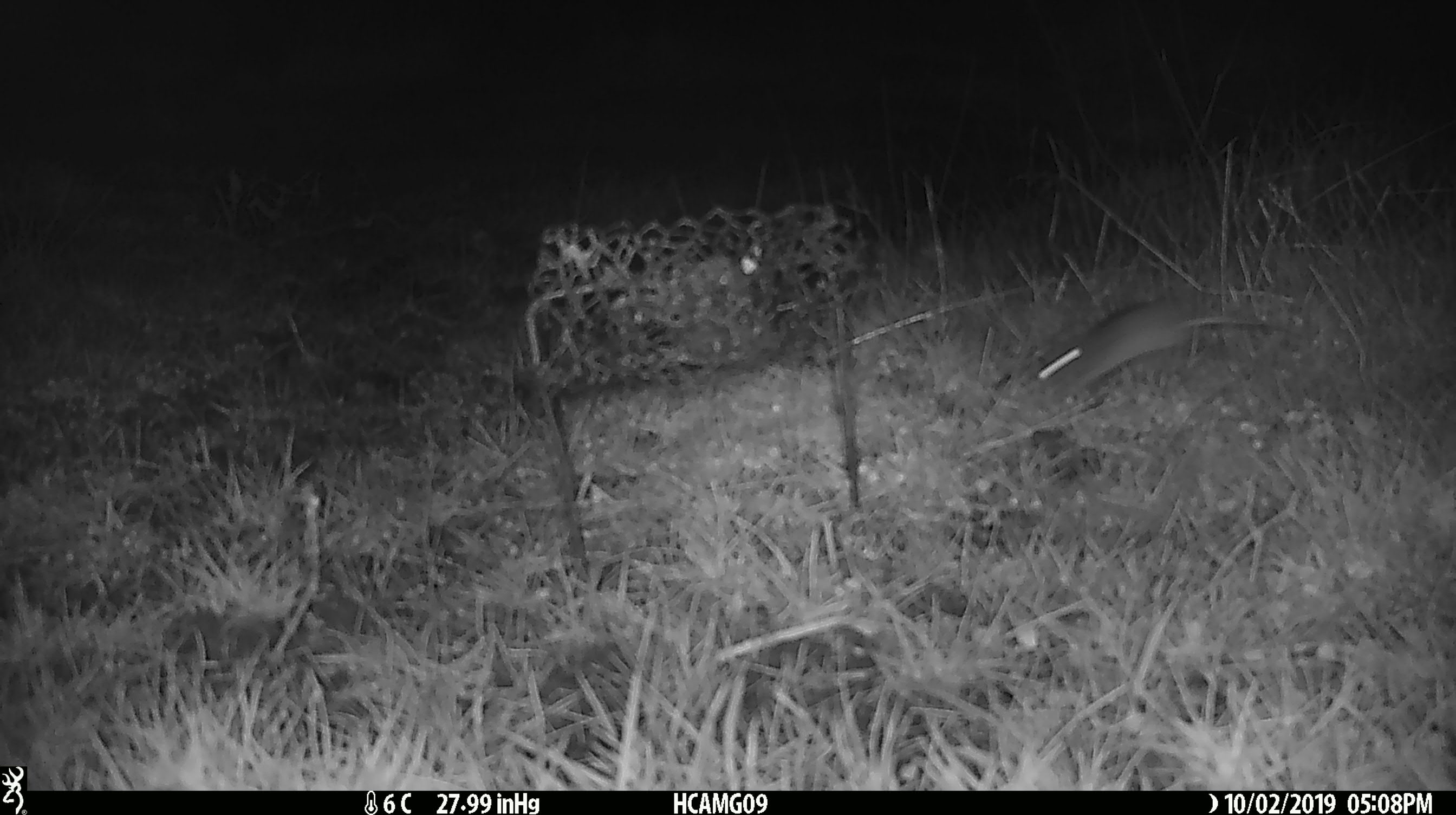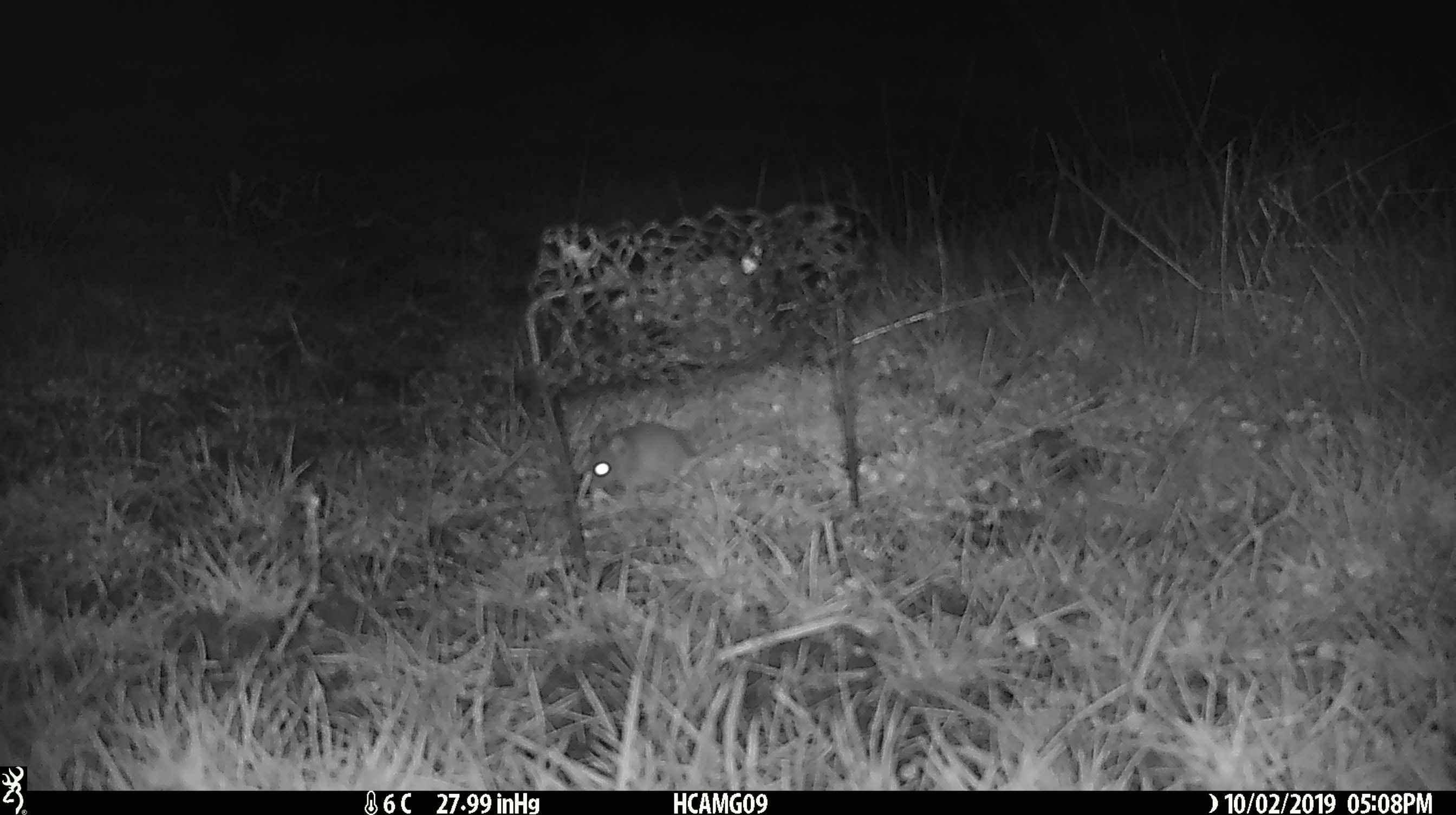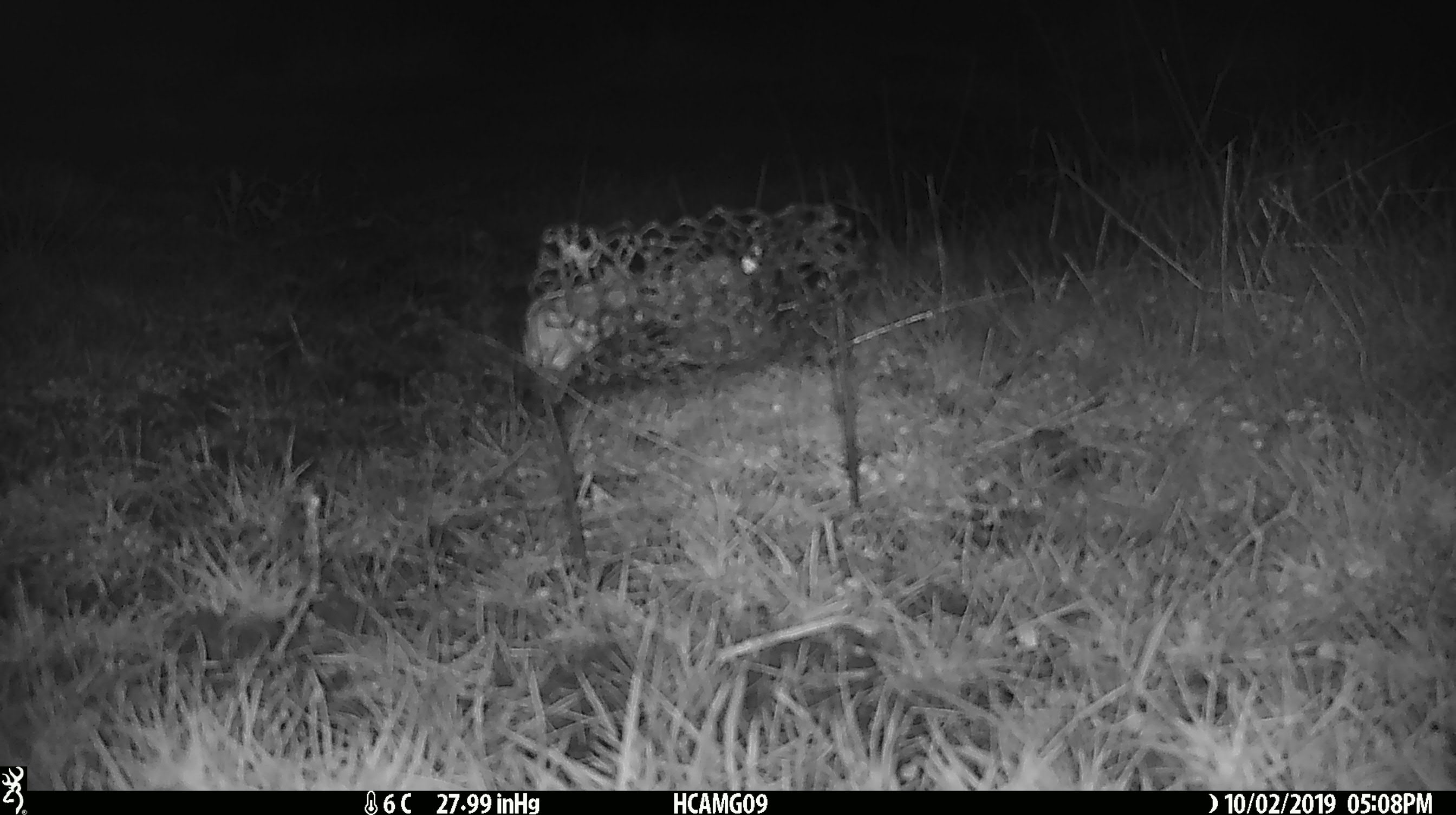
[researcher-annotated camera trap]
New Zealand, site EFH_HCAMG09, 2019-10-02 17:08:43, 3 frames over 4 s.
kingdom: Animalia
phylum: Chordata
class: Mammalia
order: Rodentia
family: Muridae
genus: Mus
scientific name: Mus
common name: mouse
Mouse (Mus).